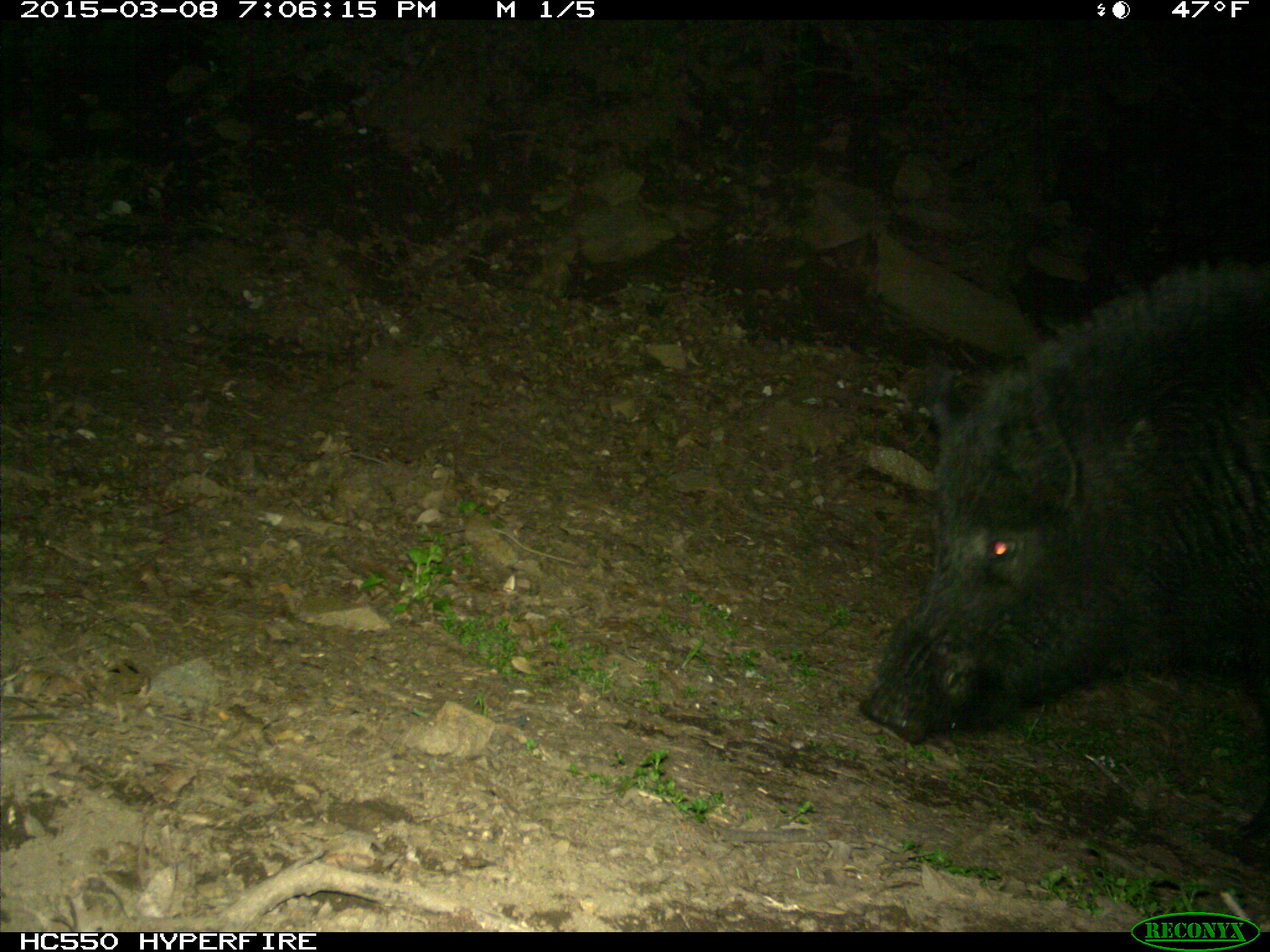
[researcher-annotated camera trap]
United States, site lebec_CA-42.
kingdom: Animalia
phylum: Chordata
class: Mammalia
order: Artiodactyla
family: Suidae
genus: Sus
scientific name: Sus scrofa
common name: wild boar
Sus scrofa (wild boar).